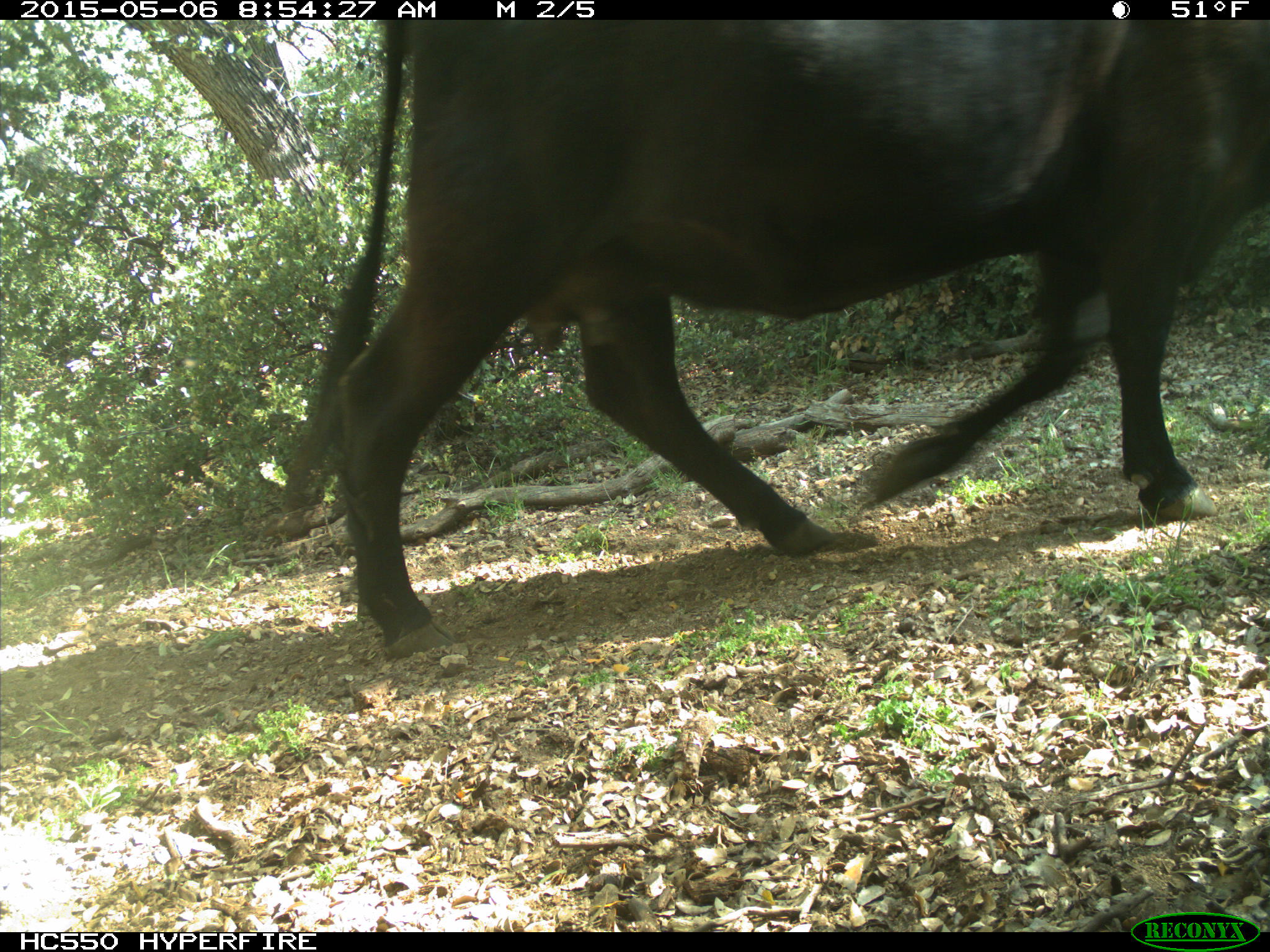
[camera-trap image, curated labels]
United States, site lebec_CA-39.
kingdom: Animalia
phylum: Chordata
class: Mammalia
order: Artiodactyla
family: Bovidae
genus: Bos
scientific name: Bos taurus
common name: domestic cow